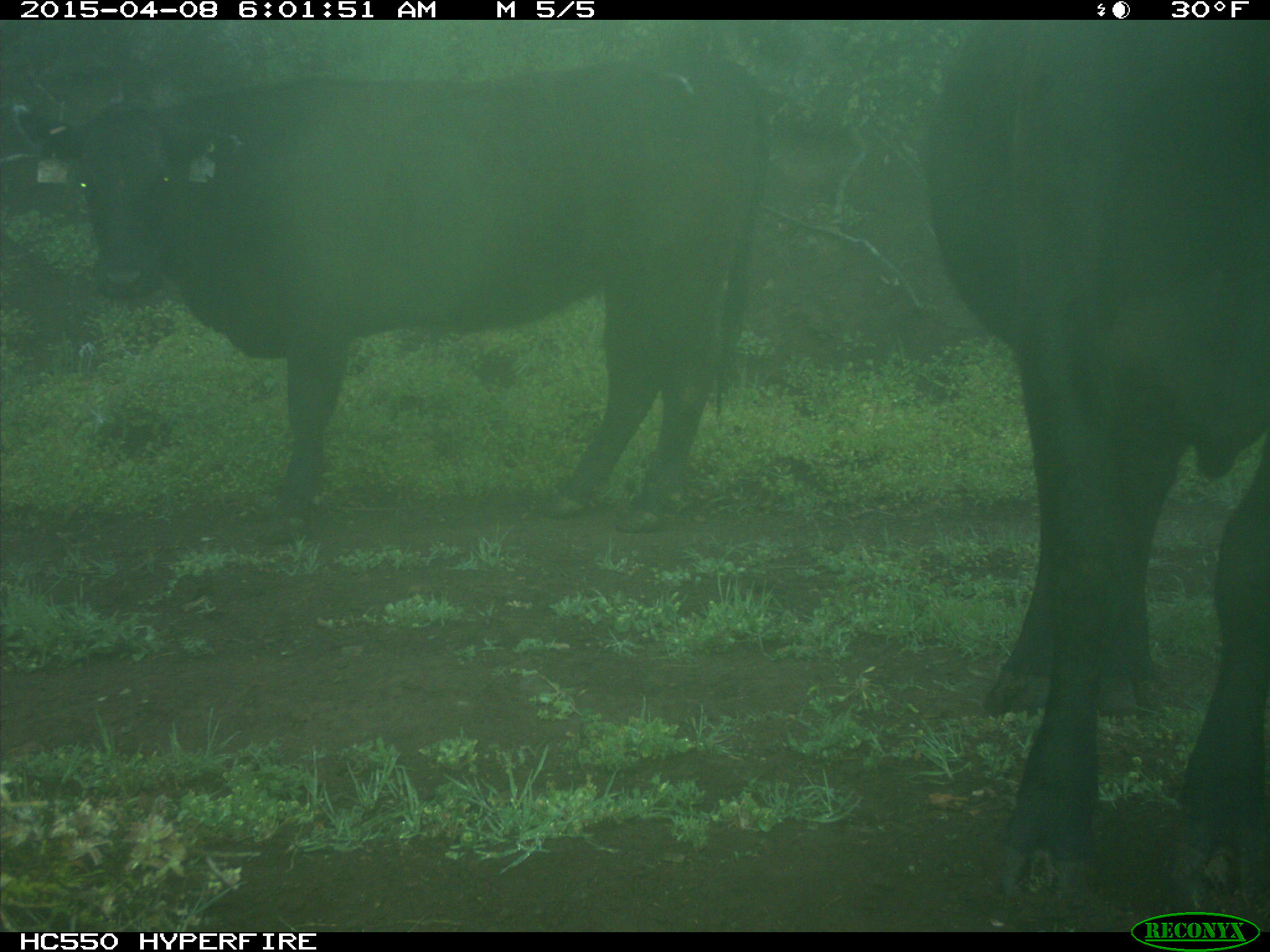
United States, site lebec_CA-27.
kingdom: Animalia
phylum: Chordata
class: Mammalia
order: Artiodactyla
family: Bovidae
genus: Bos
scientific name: Bos taurus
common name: domestic cow